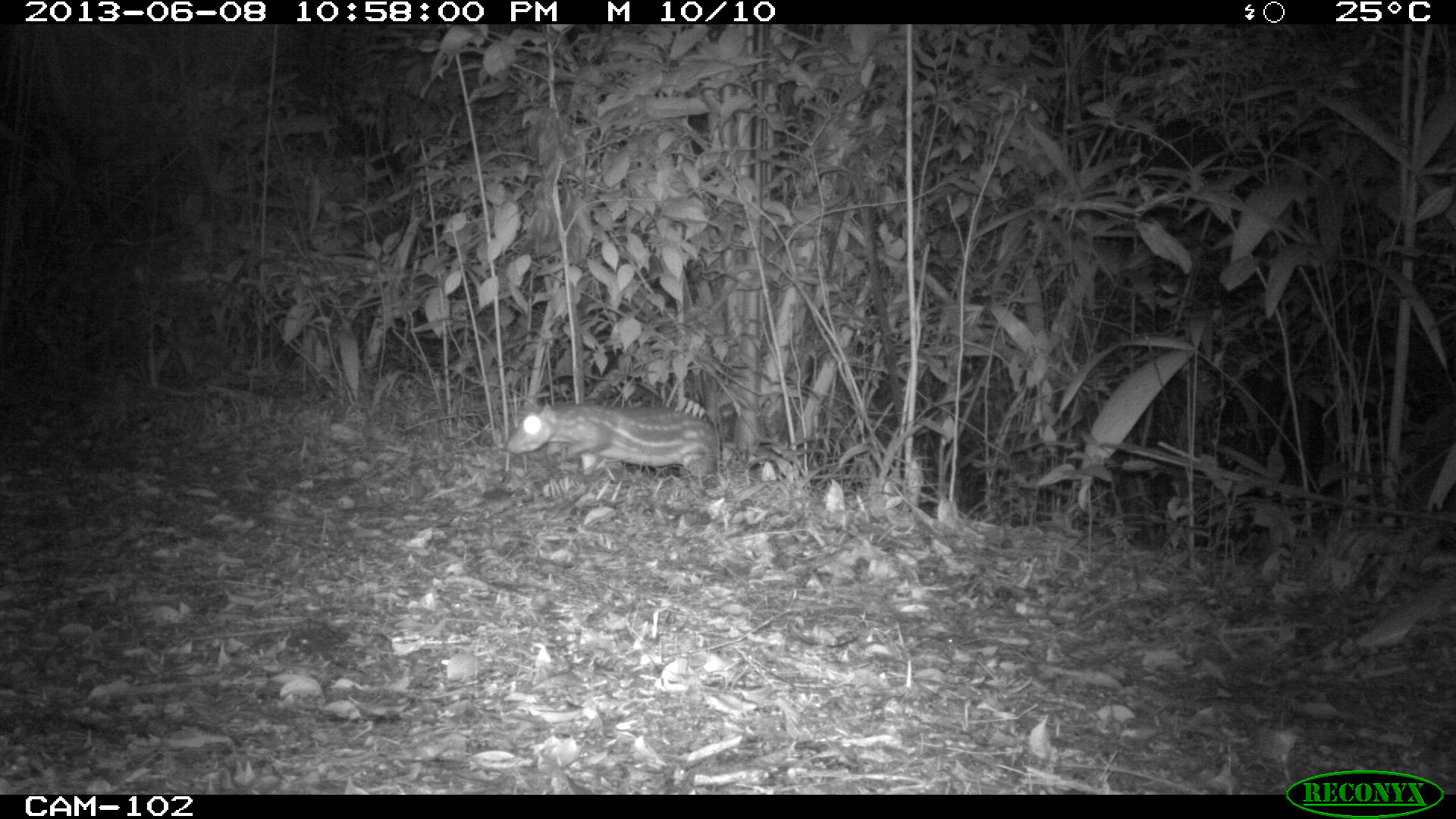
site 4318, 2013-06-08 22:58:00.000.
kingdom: Animalia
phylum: Chordata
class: Mammalia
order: Rodentia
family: Cuniculidae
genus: Cuniculus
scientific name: Cuniculus paca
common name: lowland paca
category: agouti paca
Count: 2.